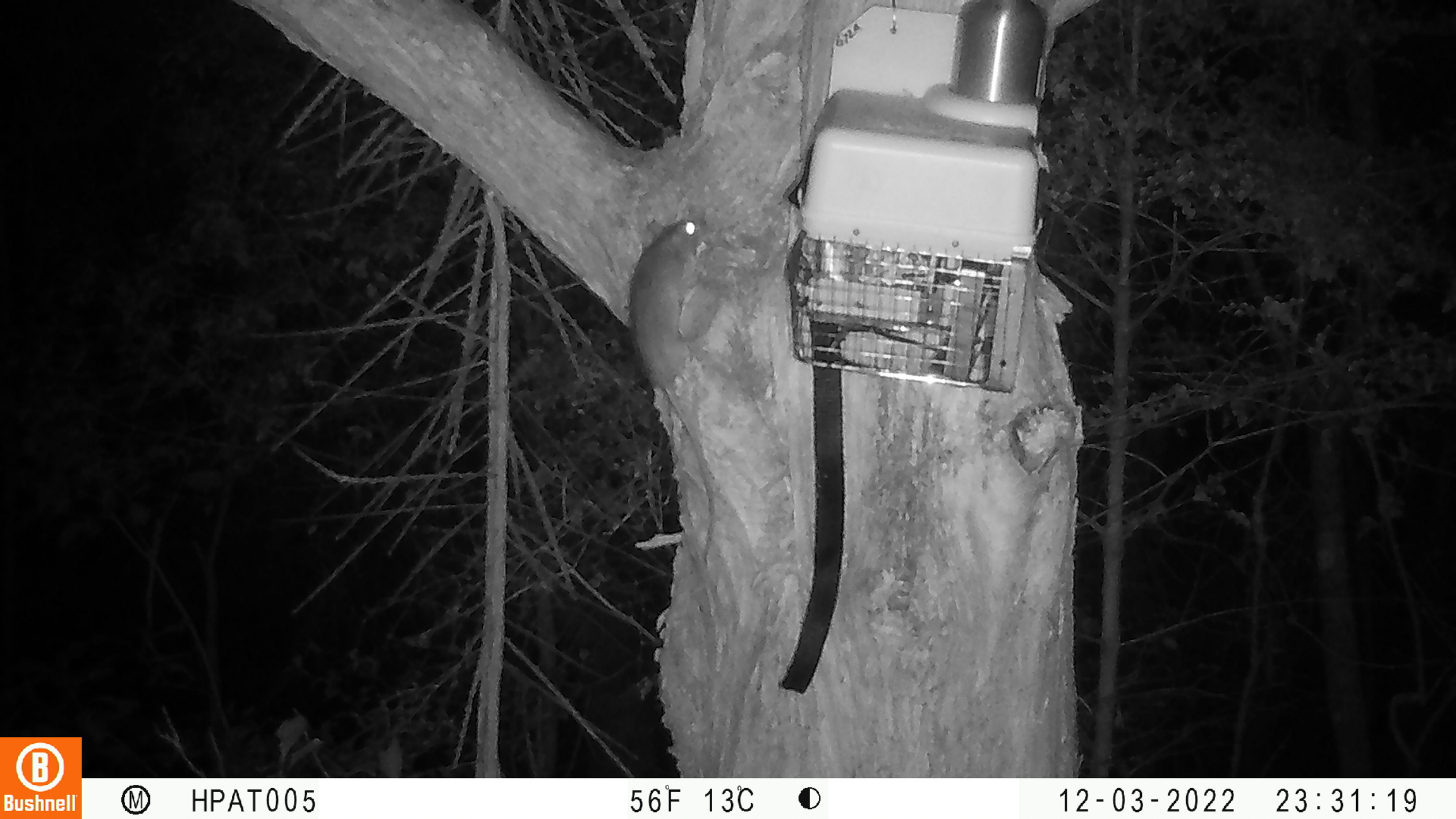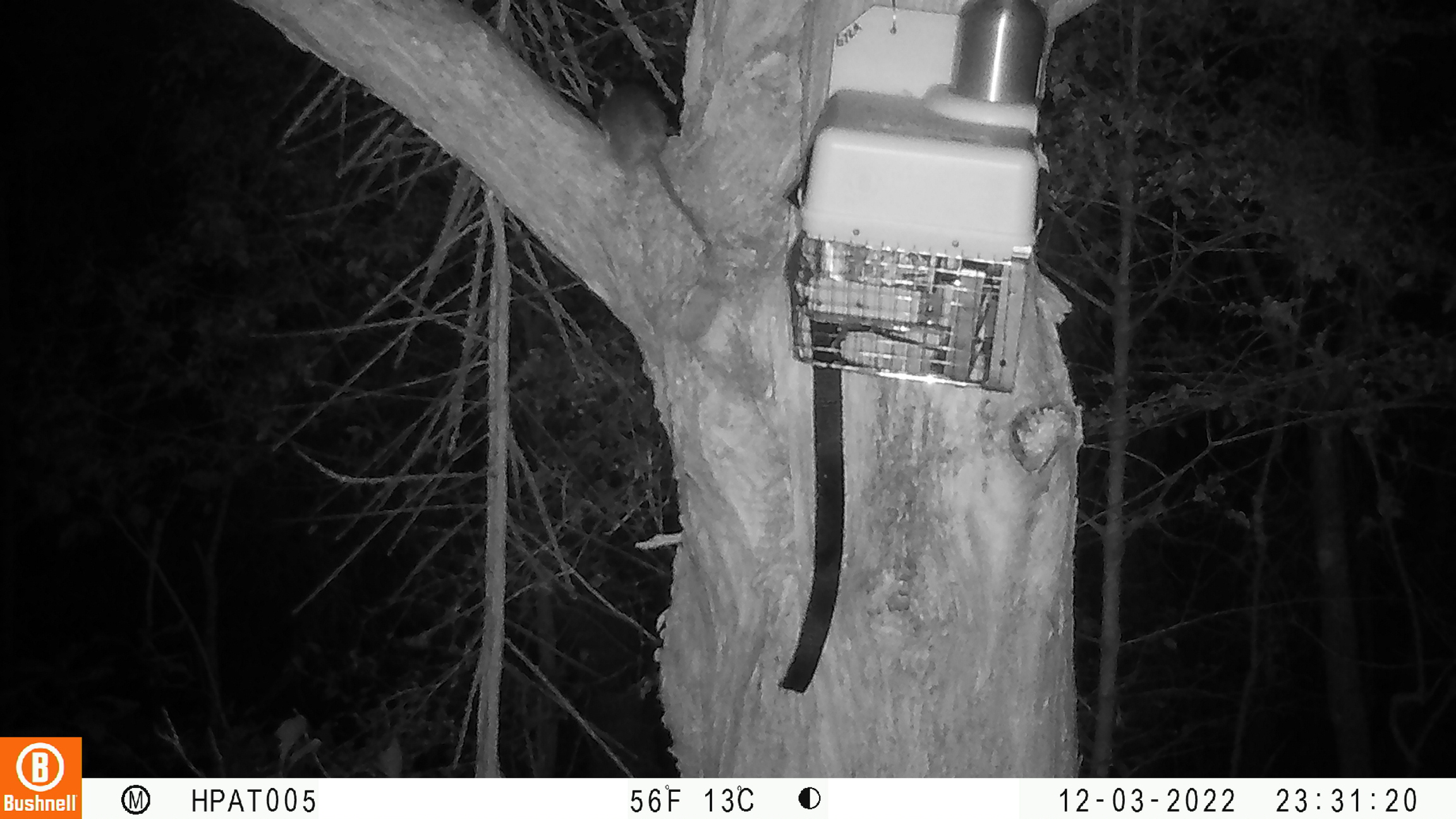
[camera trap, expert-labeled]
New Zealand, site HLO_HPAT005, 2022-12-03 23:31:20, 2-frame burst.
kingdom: Animalia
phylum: Chordata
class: Mammalia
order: Rodentia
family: Muridae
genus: Rattus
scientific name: Rattus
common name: rat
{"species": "rat (Rattus)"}